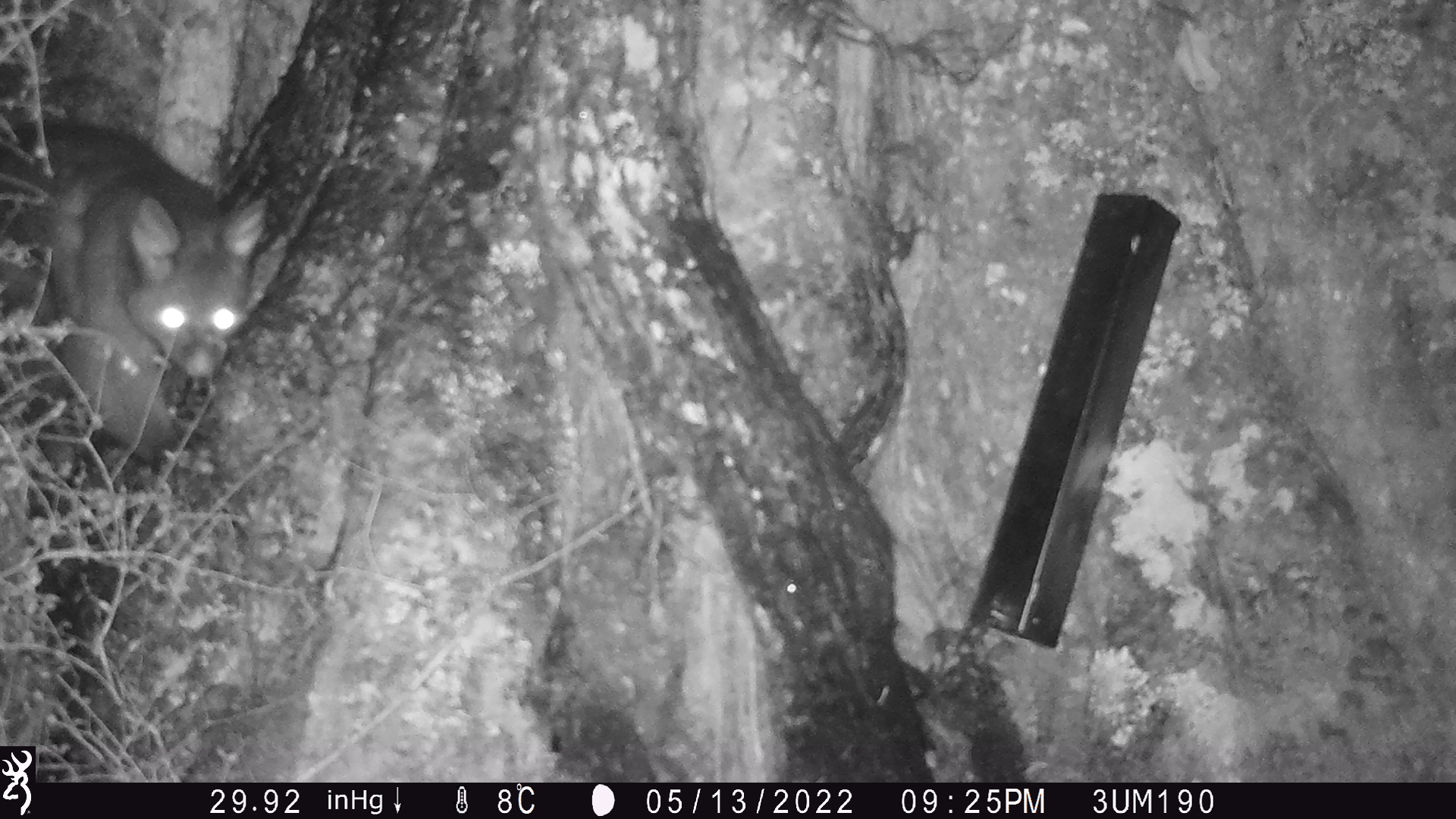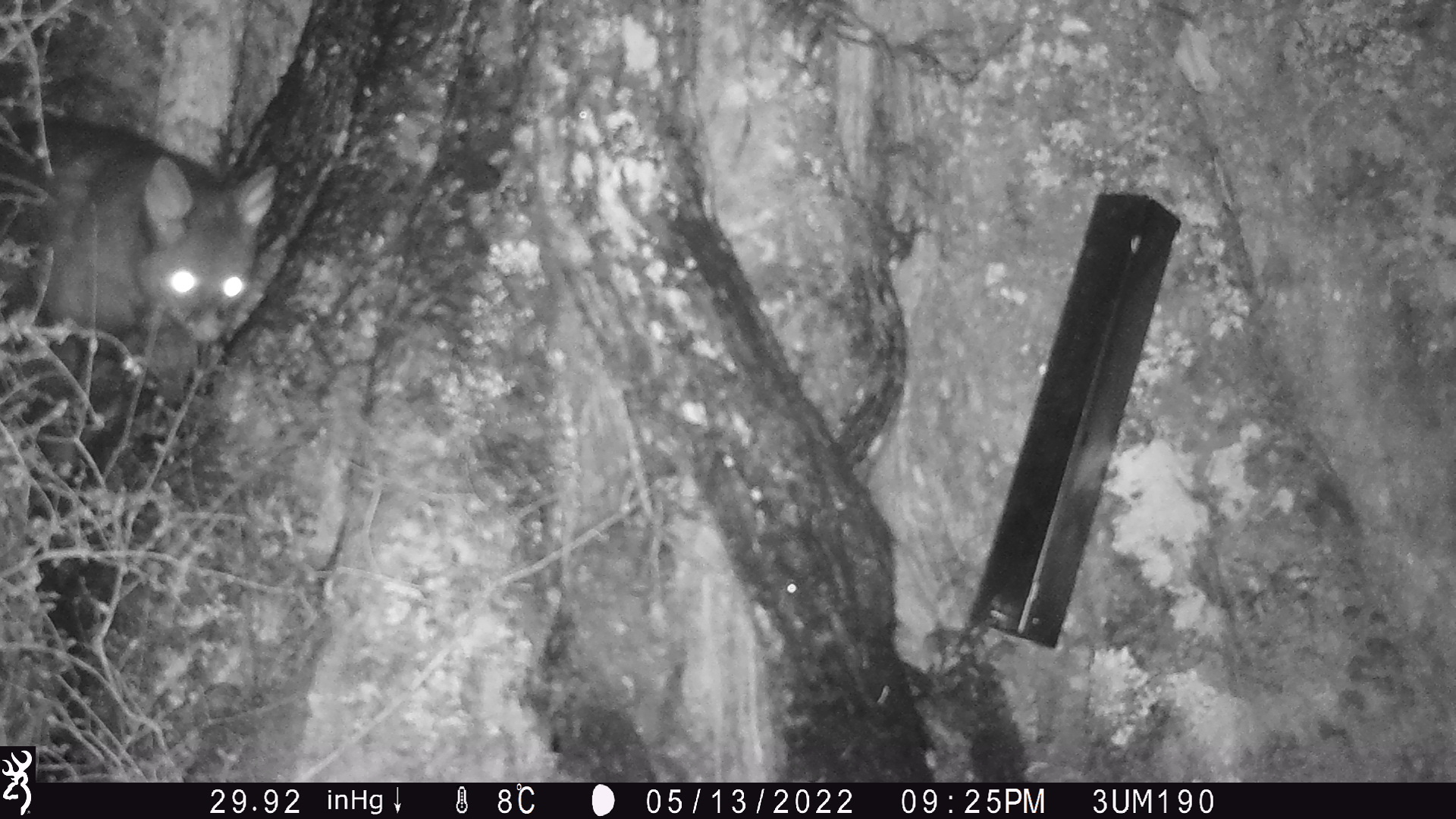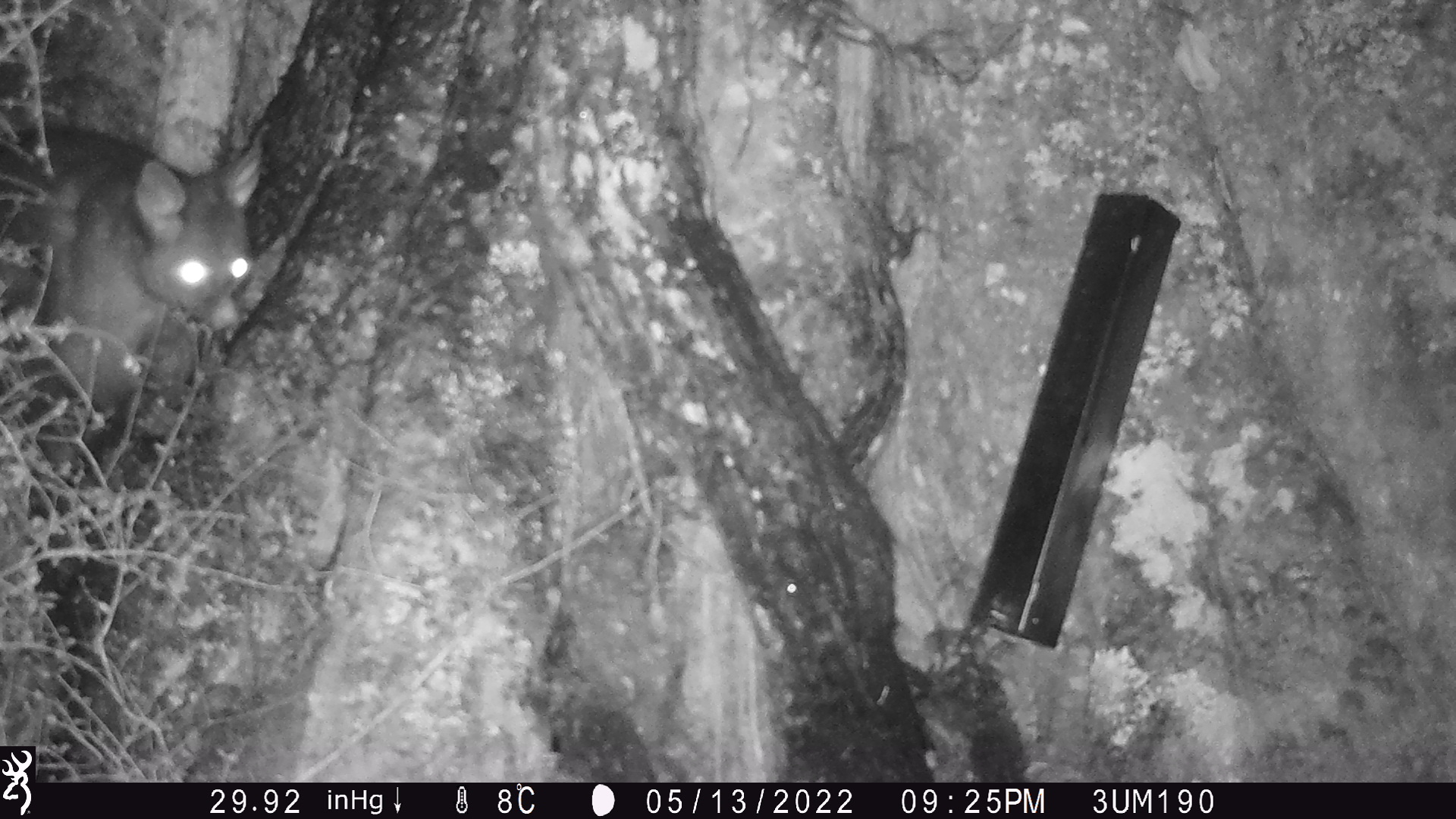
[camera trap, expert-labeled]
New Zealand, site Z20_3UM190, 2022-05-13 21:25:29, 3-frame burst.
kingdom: Animalia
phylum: Chordata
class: Mammalia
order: Diprotodontia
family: Phalangeridae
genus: Trichosurus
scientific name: Trichosurus vulpecula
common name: common brushtail possum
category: possum